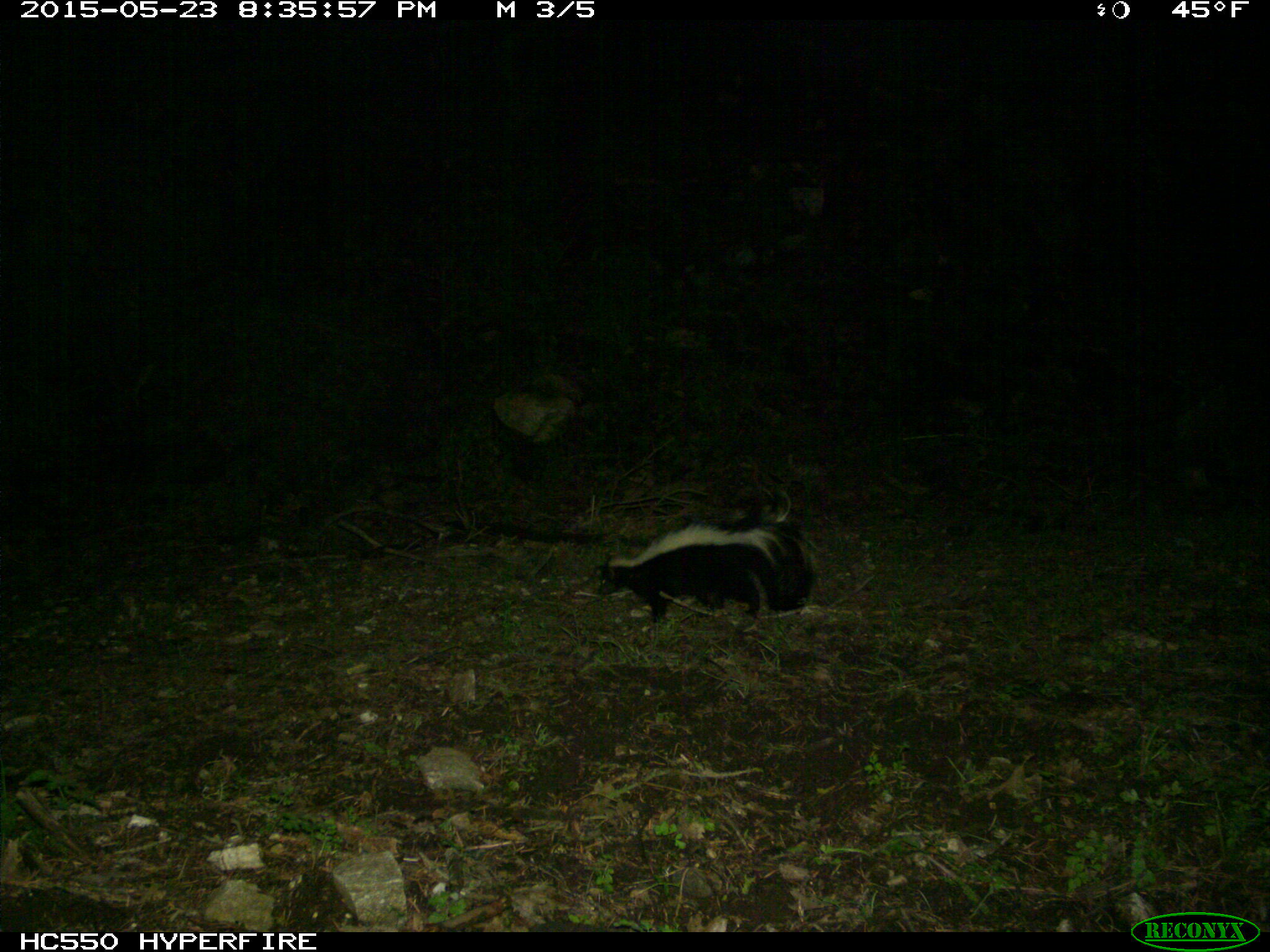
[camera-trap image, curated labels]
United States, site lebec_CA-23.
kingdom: Animalia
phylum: Chordata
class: Mammalia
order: Carnivora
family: Mephitidae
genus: Mephitis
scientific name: Mephitis mephitis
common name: striped skunk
Mephitis mephitis (striped skunk).